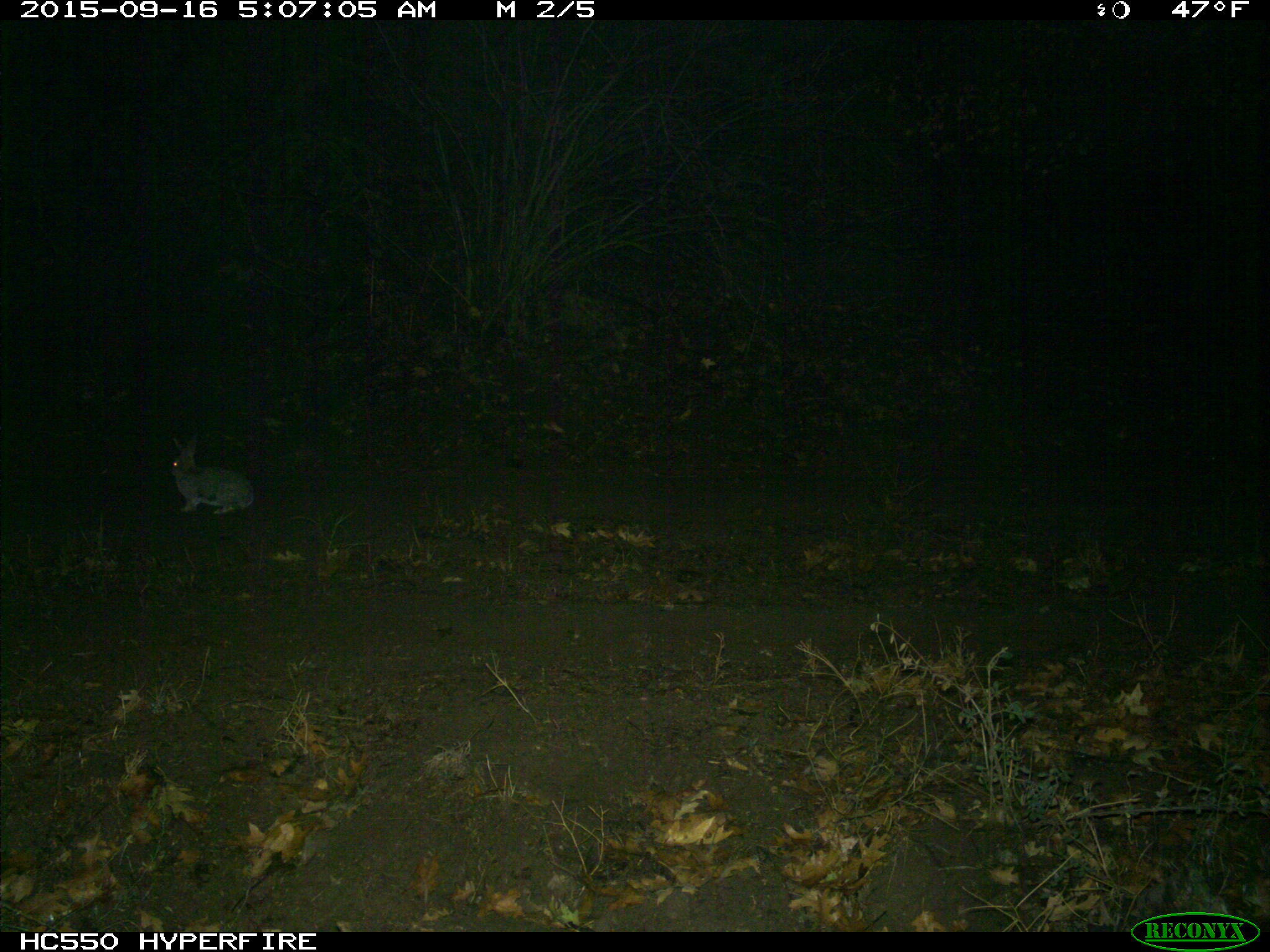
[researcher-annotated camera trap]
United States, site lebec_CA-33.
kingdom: Animalia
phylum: Chordata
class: Mammalia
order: Lagomorpha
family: Leporidae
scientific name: Leporidae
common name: rabbits and hares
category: unidentified rabbit